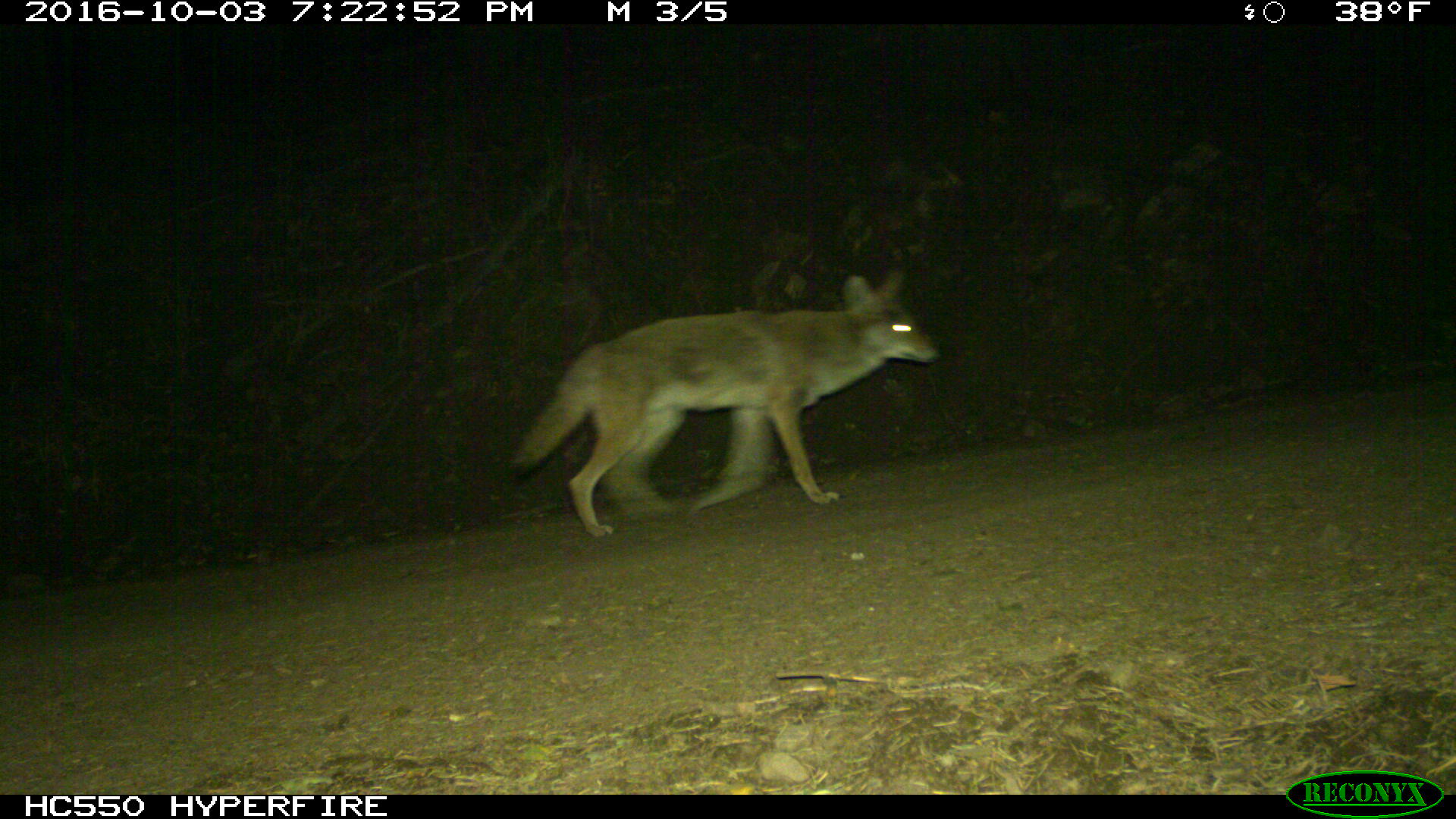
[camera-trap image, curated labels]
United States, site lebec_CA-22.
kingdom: Animalia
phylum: Chordata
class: Mammalia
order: Carnivora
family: Canidae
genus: Canis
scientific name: Canis latrans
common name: coyote